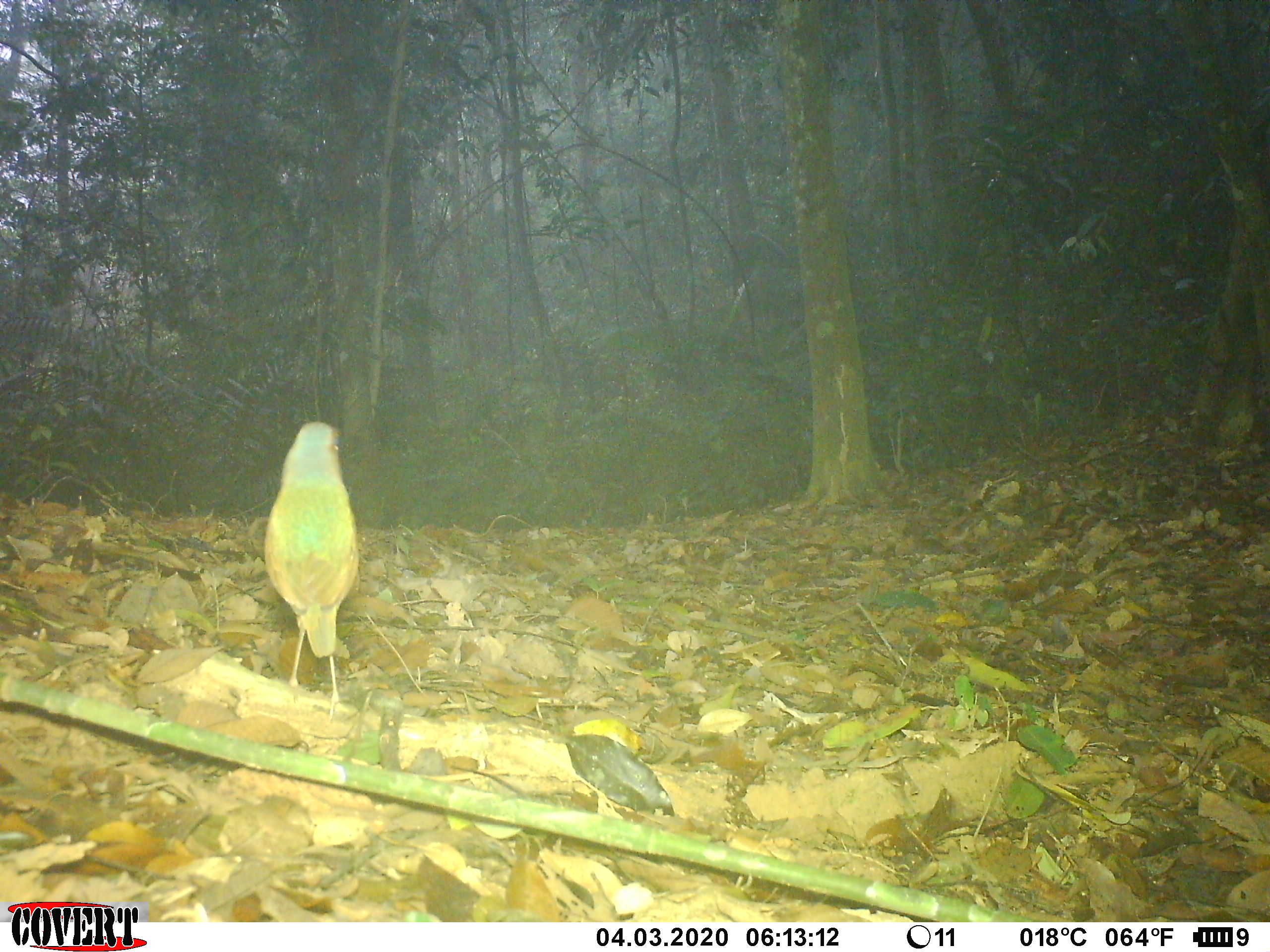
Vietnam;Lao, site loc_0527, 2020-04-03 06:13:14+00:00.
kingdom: Animalia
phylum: Chordata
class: Aves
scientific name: Aves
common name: bird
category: unidentified bird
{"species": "unidentified bird (bird) (Aves)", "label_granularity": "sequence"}